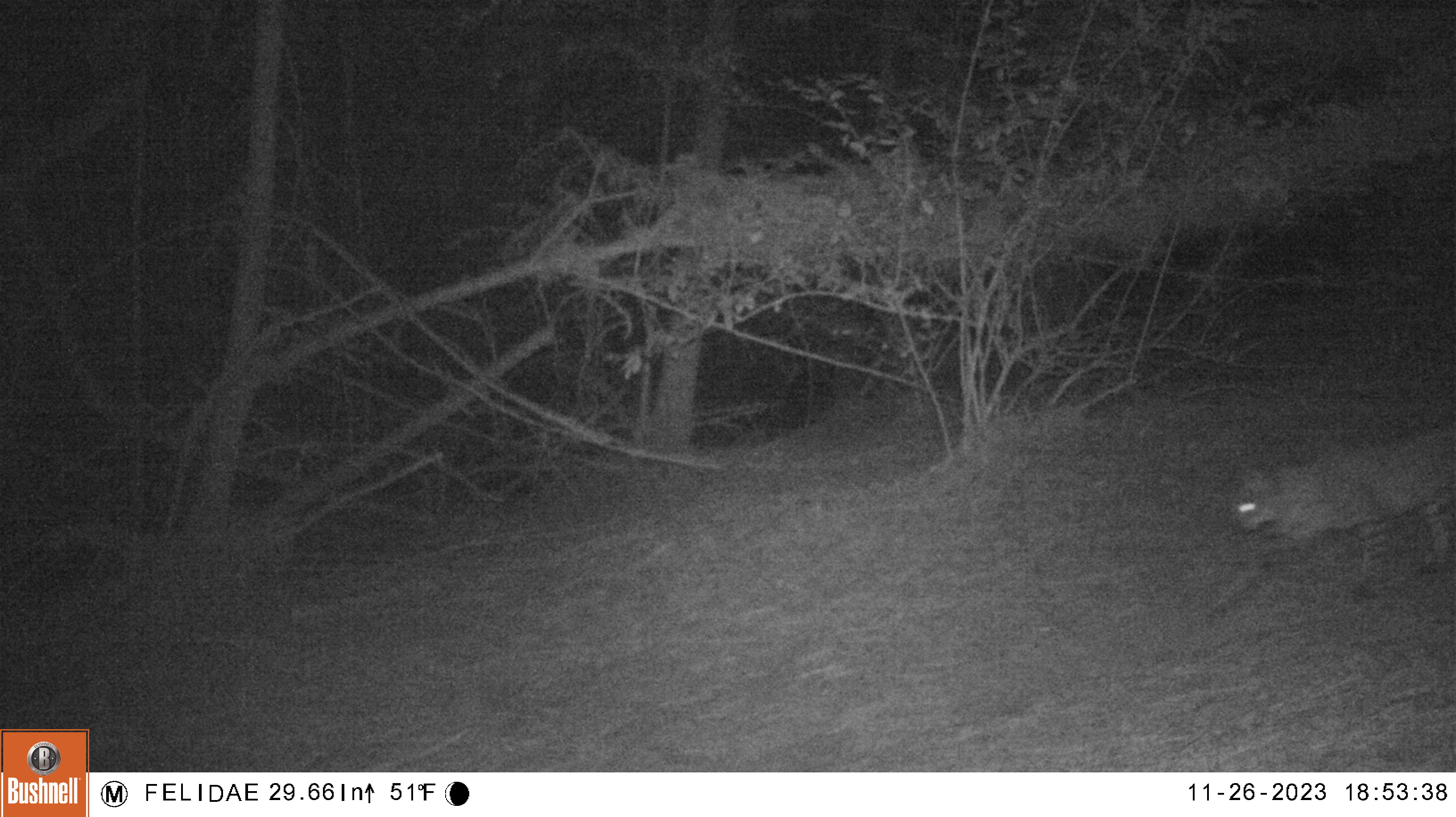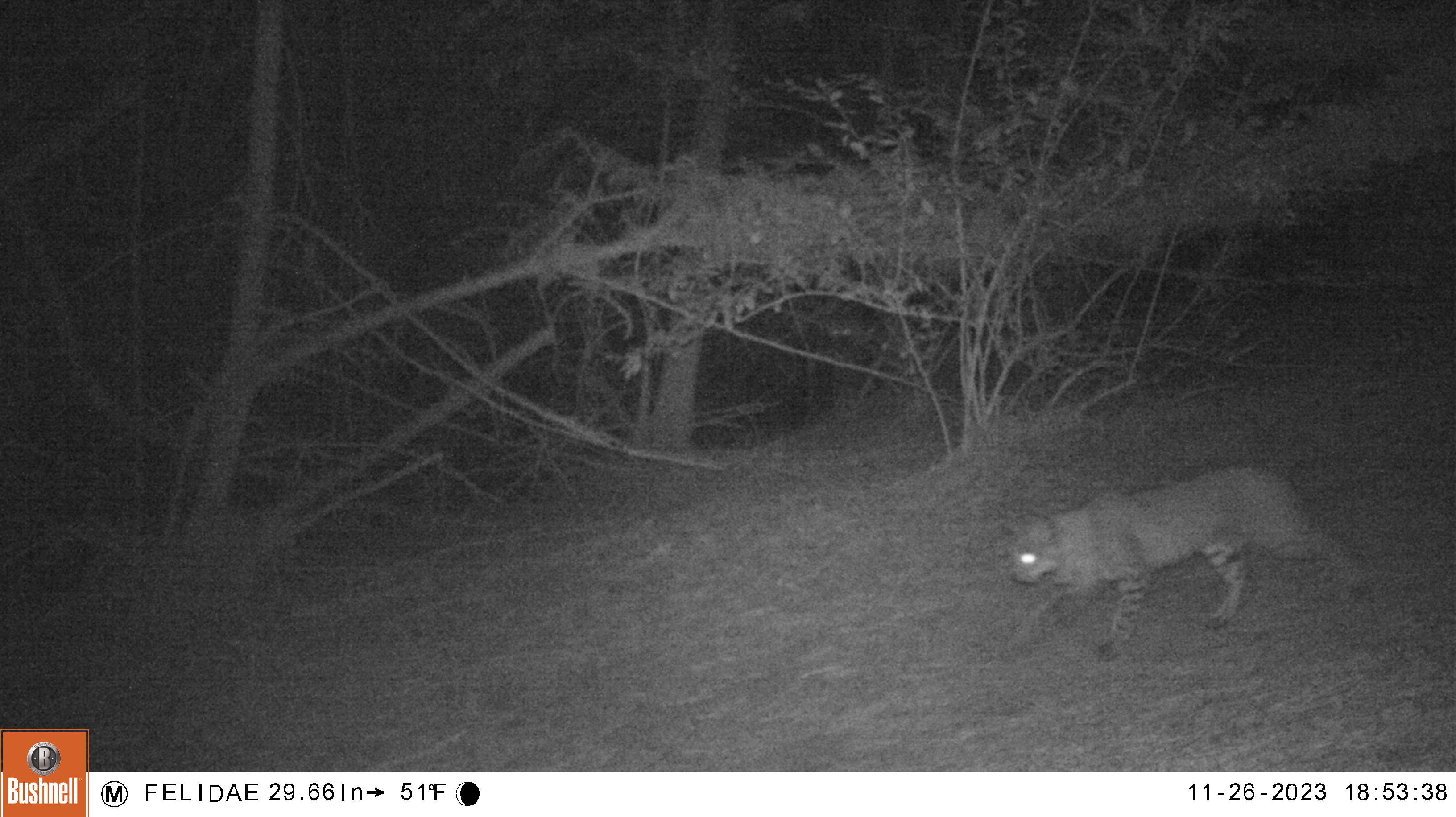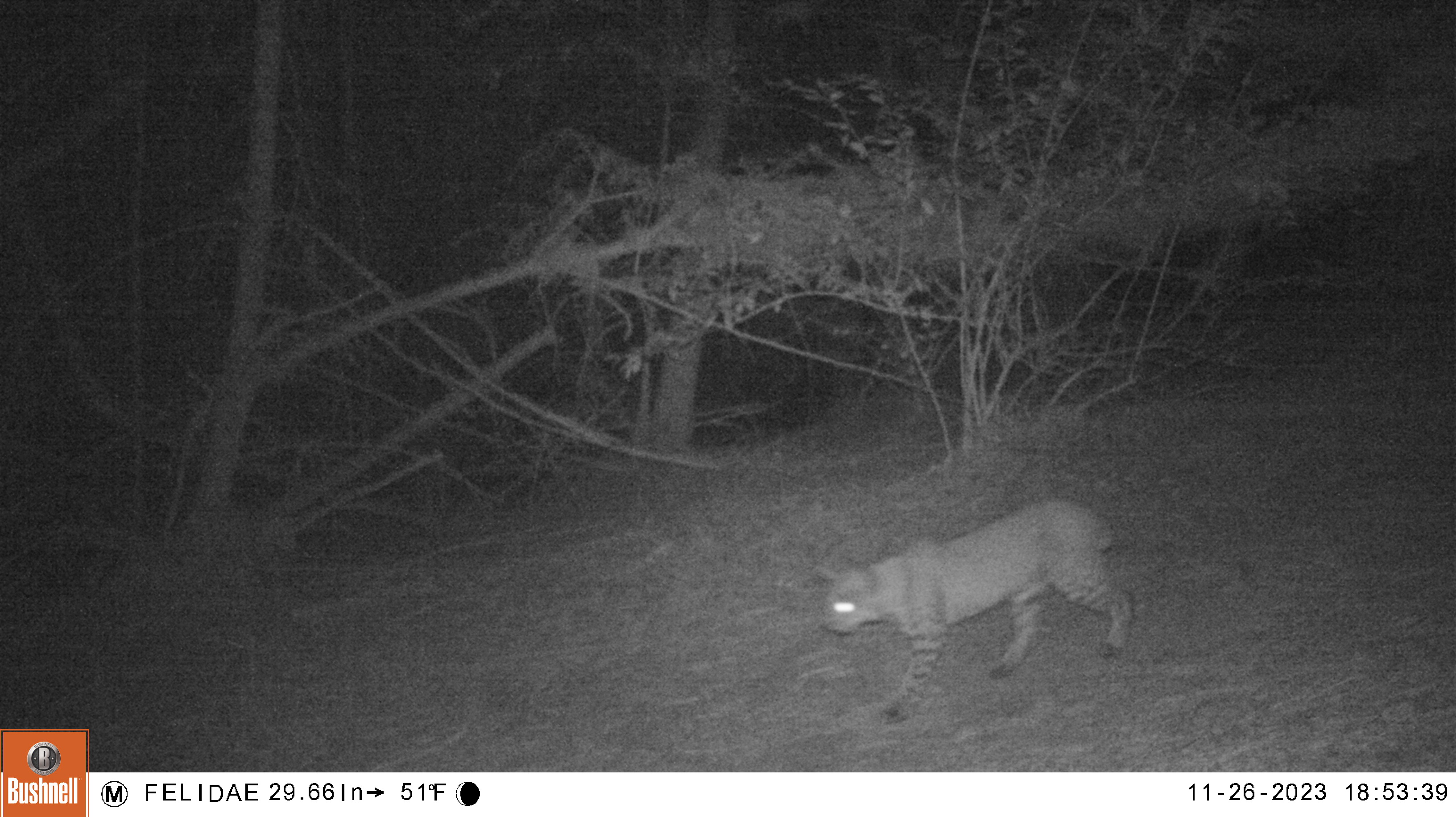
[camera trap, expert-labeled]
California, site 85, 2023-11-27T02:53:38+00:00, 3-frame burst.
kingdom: Animalia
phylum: Chordata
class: Mammalia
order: Carnivora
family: Felidae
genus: Lynx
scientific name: Lynx rufus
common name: bobcat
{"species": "bobcat (Lynx rufus)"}